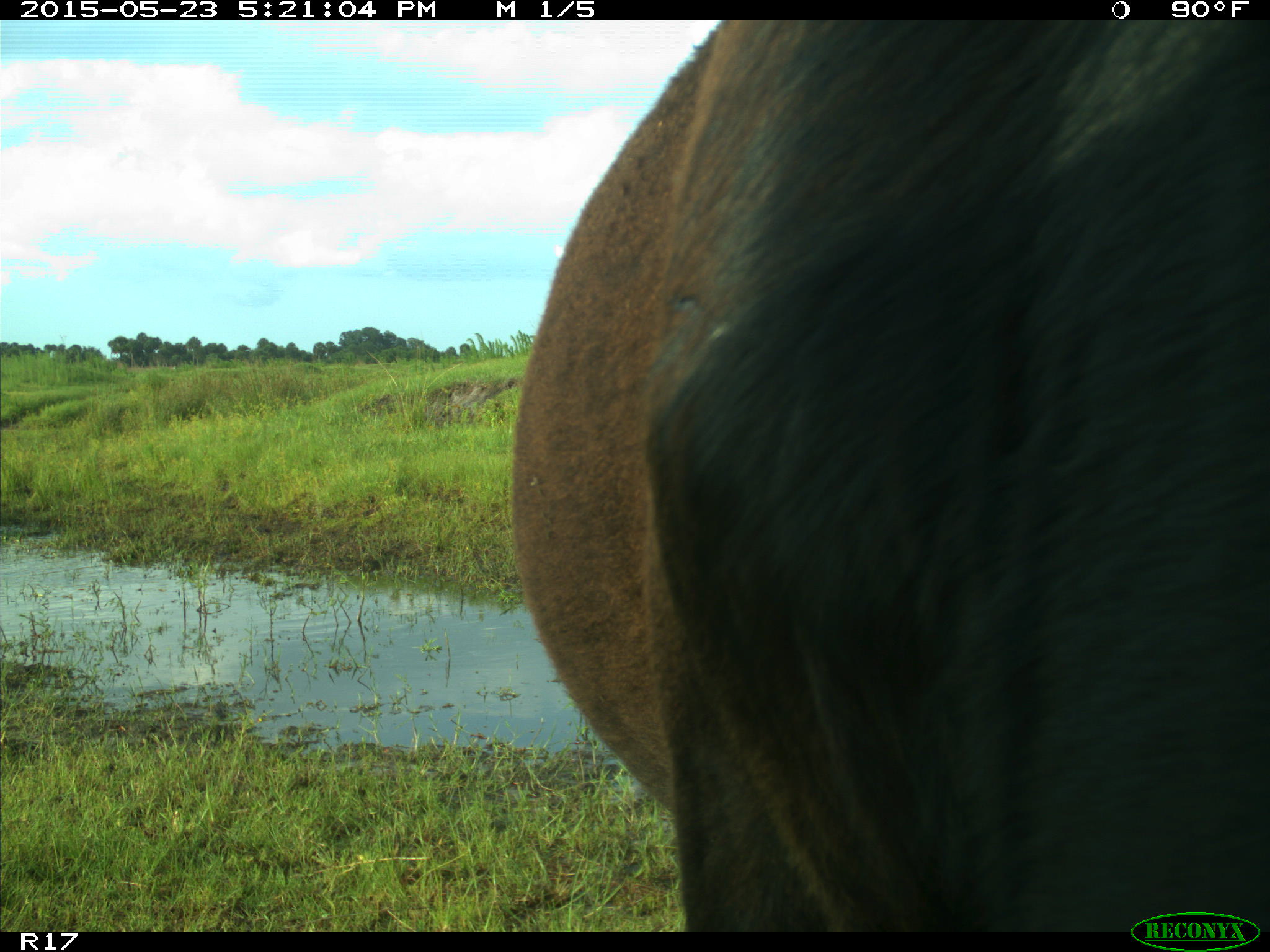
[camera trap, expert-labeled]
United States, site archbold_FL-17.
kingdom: Animalia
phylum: Chordata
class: Mammalia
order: Artiodactyla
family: Bovidae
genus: Bos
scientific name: Bos taurus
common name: domestic cow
Bos taurus (domestic cow).